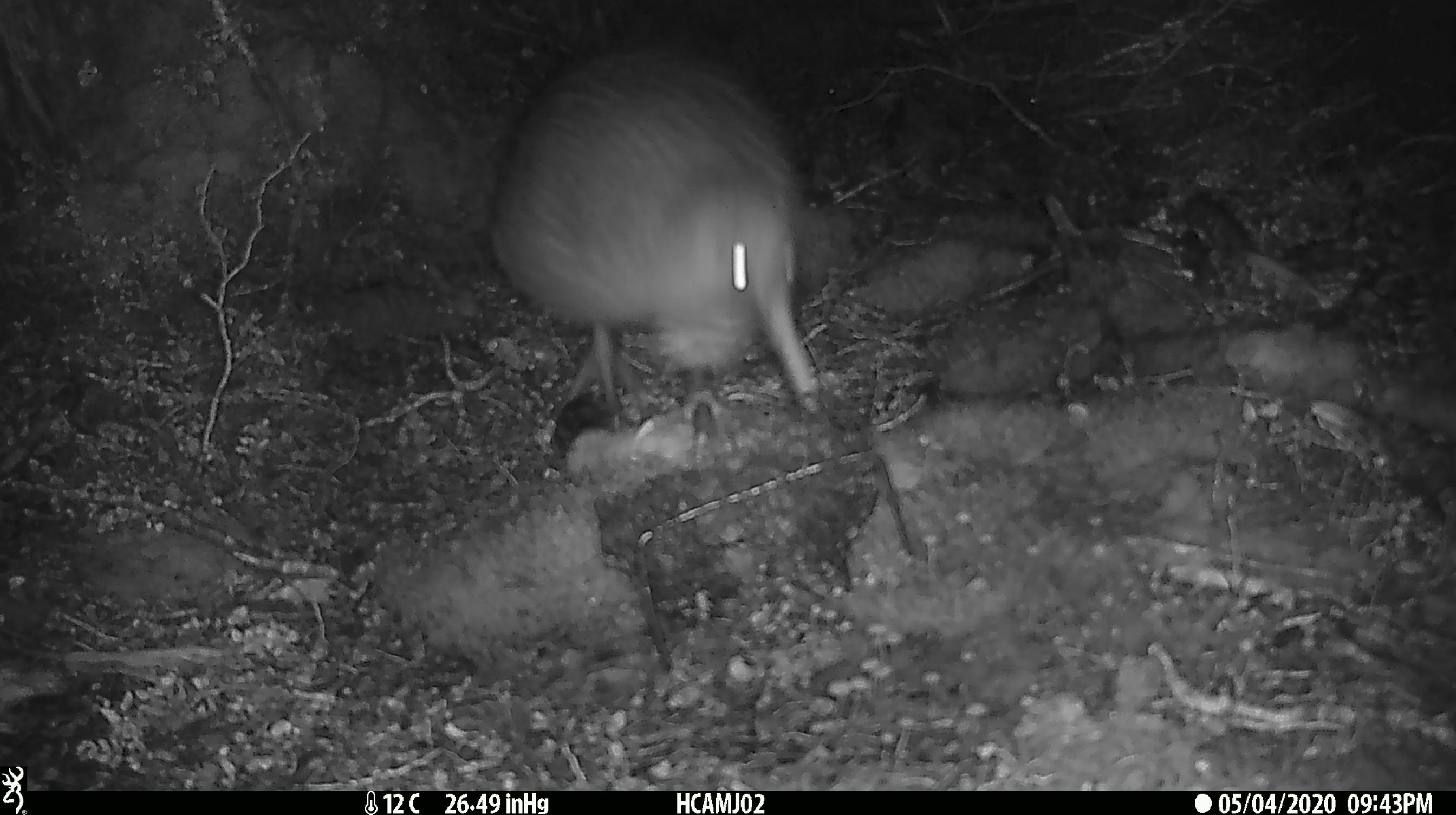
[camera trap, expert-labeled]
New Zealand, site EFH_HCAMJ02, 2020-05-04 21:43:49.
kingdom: Animalia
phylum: Chordata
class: Aves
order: Apterygiformes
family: Apterygidae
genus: Apteryx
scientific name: Apteryx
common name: kiwi